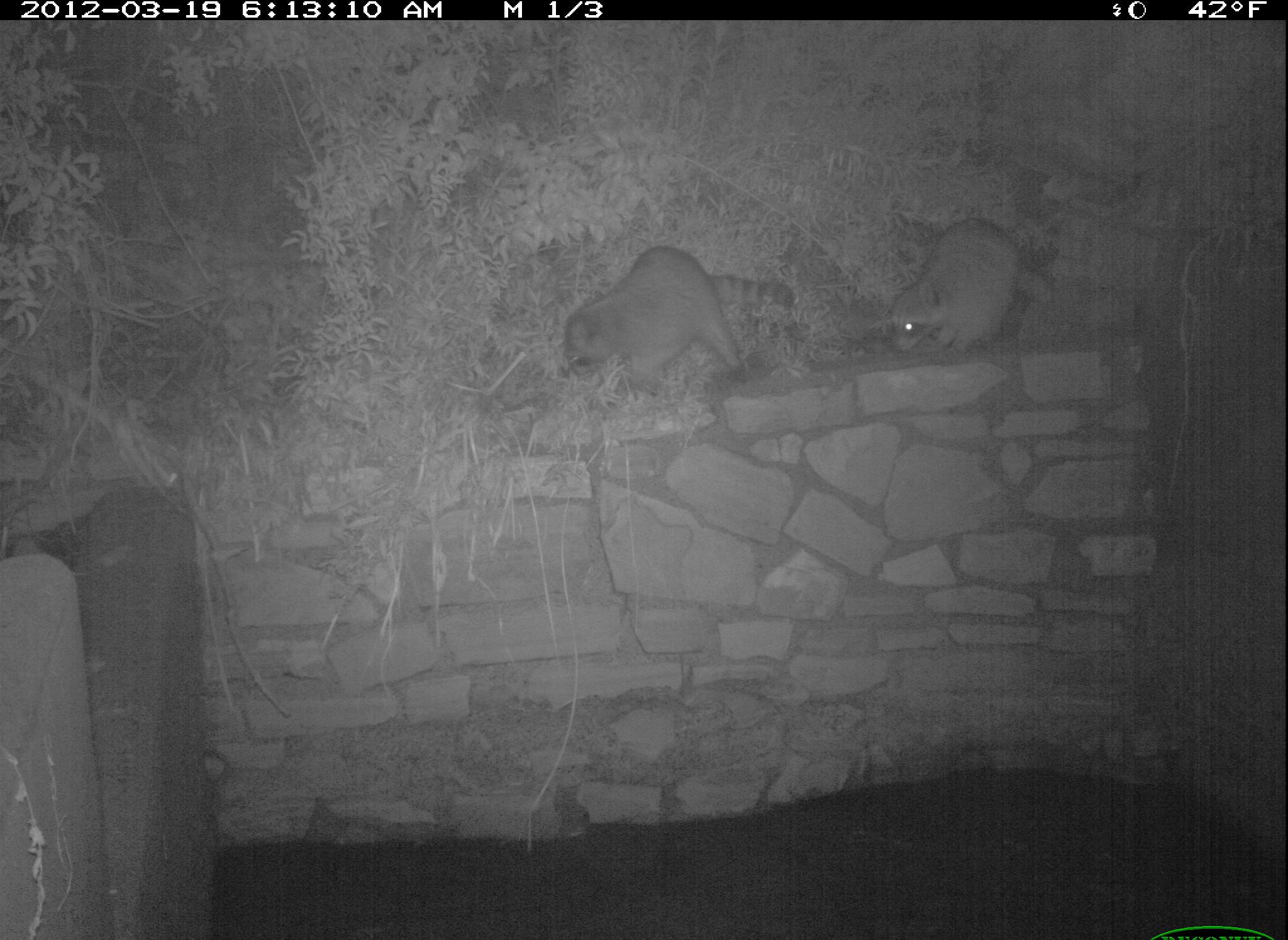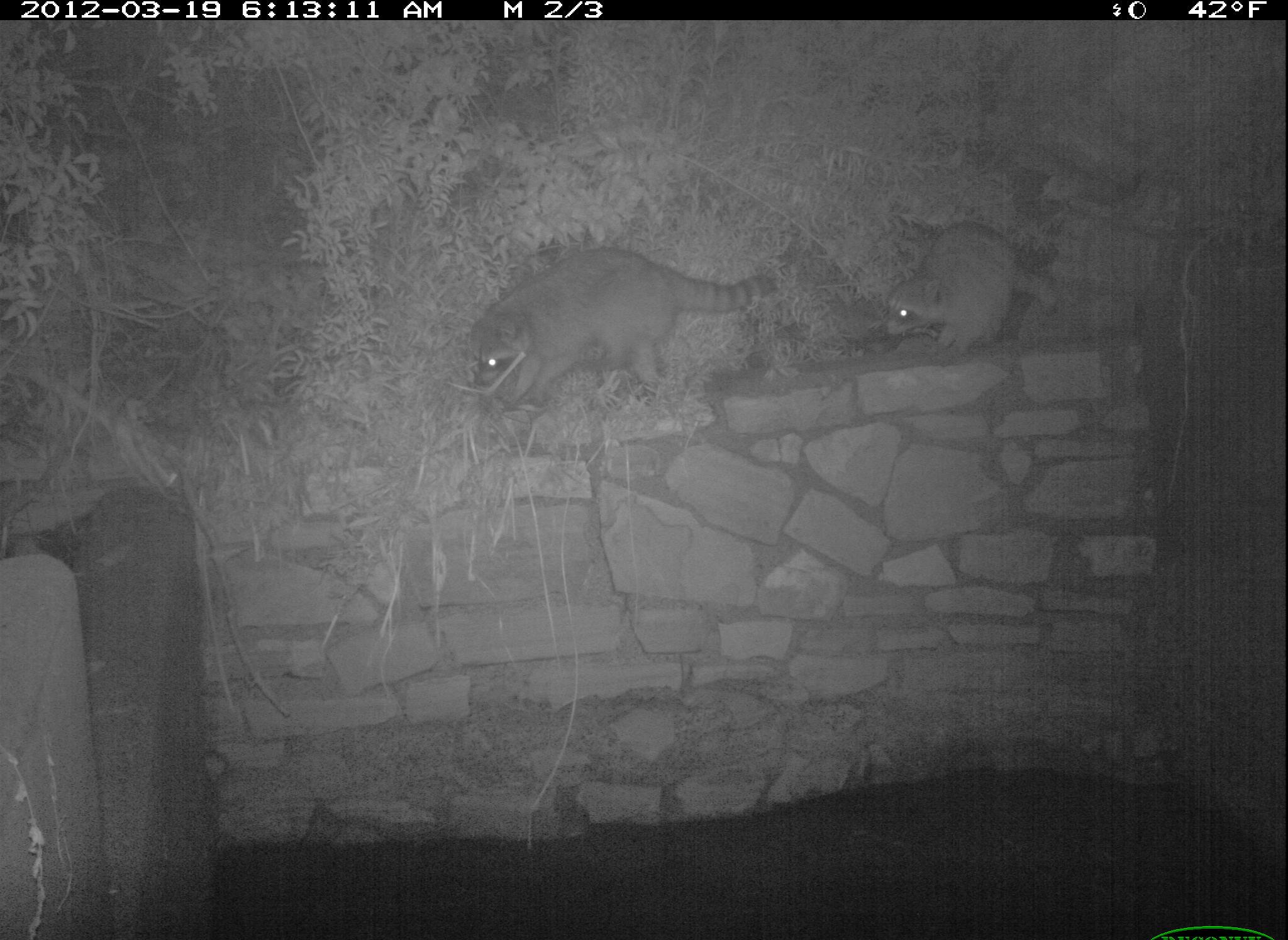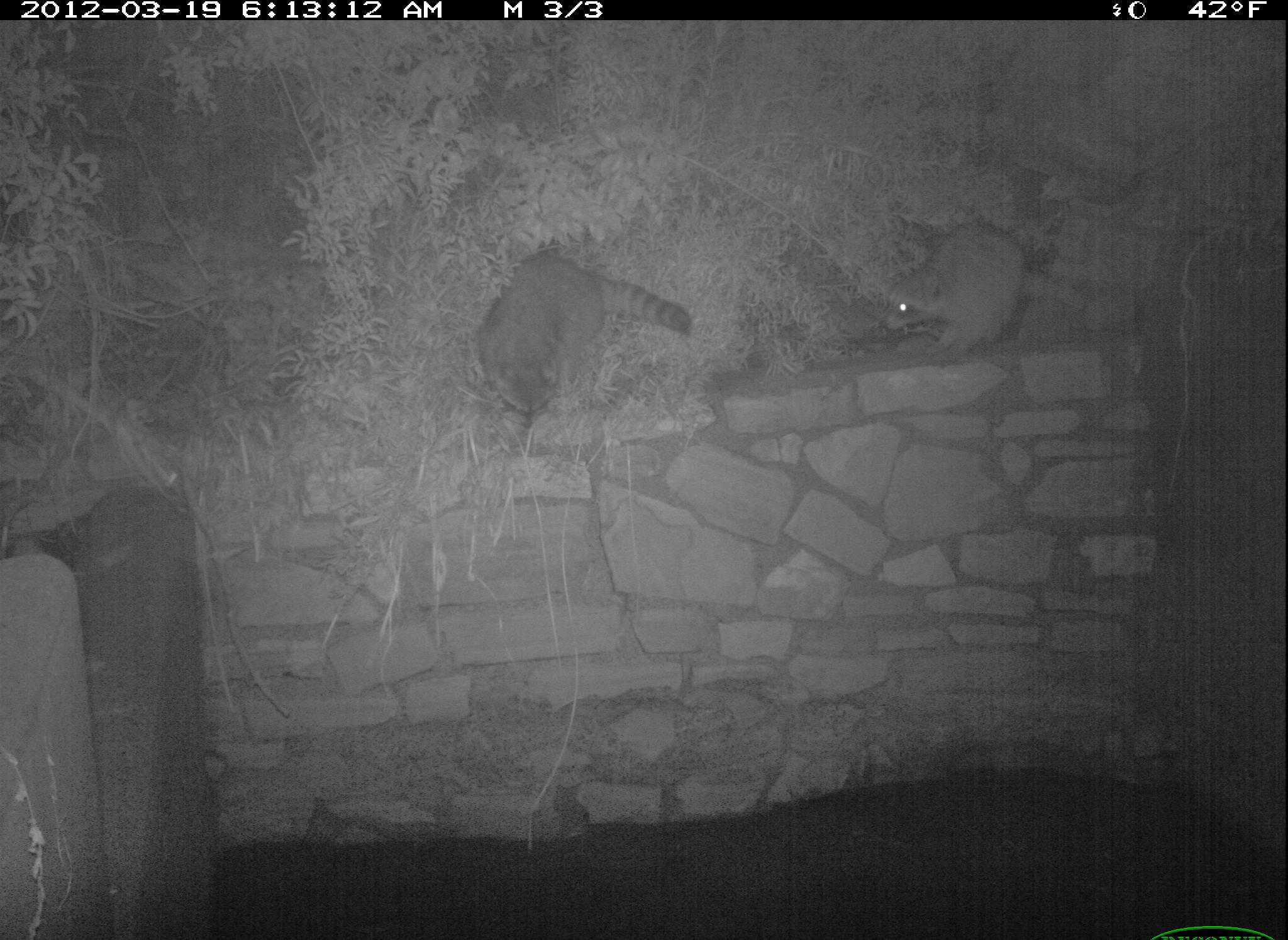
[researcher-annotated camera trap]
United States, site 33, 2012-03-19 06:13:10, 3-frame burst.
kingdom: Animalia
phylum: Chordata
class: Mammalia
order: Carnivora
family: Procyonidae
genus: Procyon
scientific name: Procyon lotor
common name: raccoon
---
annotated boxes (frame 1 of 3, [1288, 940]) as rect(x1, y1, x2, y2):
raccoon: rect(546, 240, 803, 417); rect(873, 213, 1072, 367)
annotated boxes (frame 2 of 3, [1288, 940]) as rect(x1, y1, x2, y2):
raccoon: rect(456, 243, 782, 419); rect(868, 209, 1074, 361)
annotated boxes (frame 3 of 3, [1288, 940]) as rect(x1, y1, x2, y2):
raccoon: rect(462, 238, 708, 449); rect(858, 208, 1113, 372)